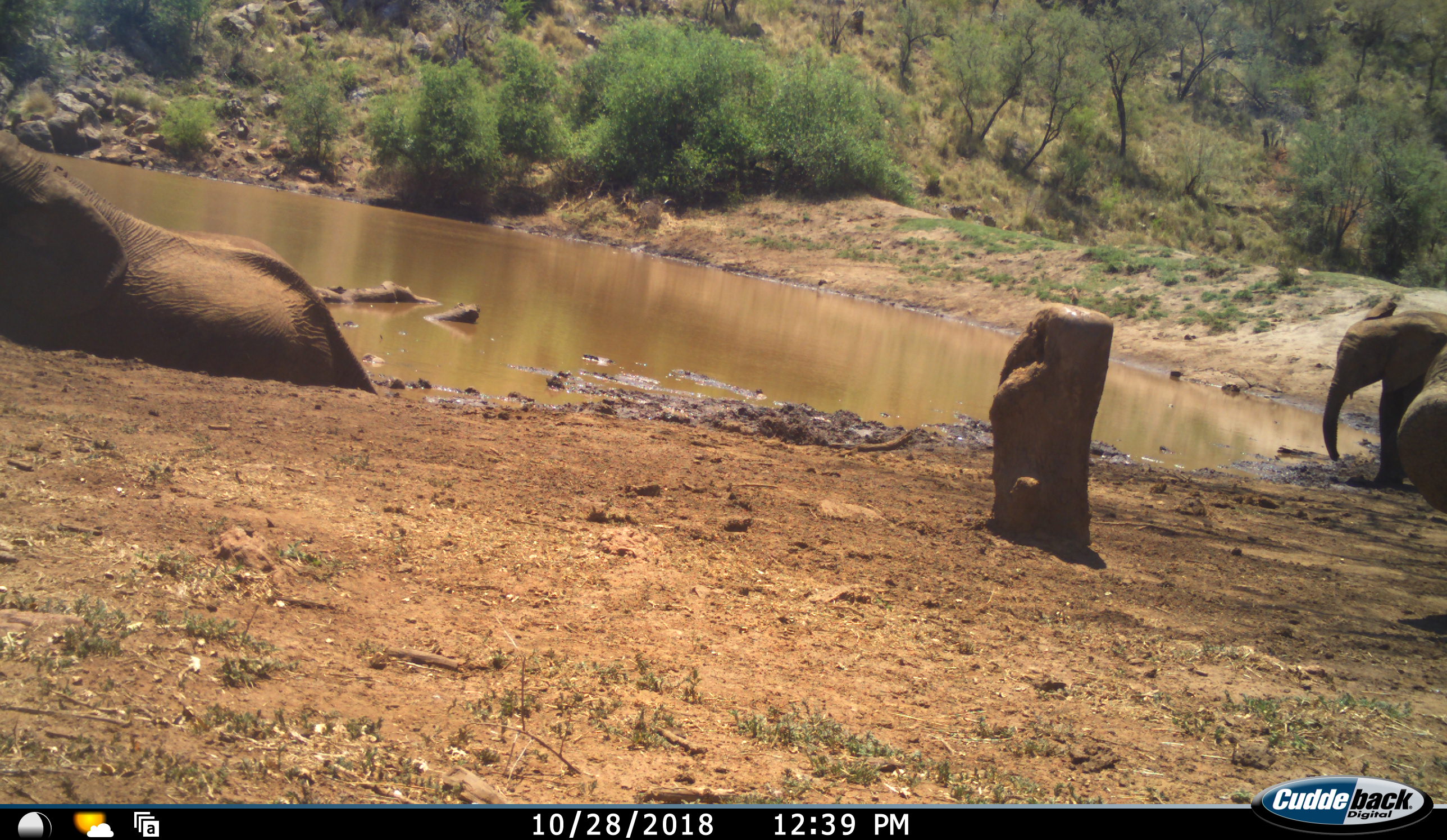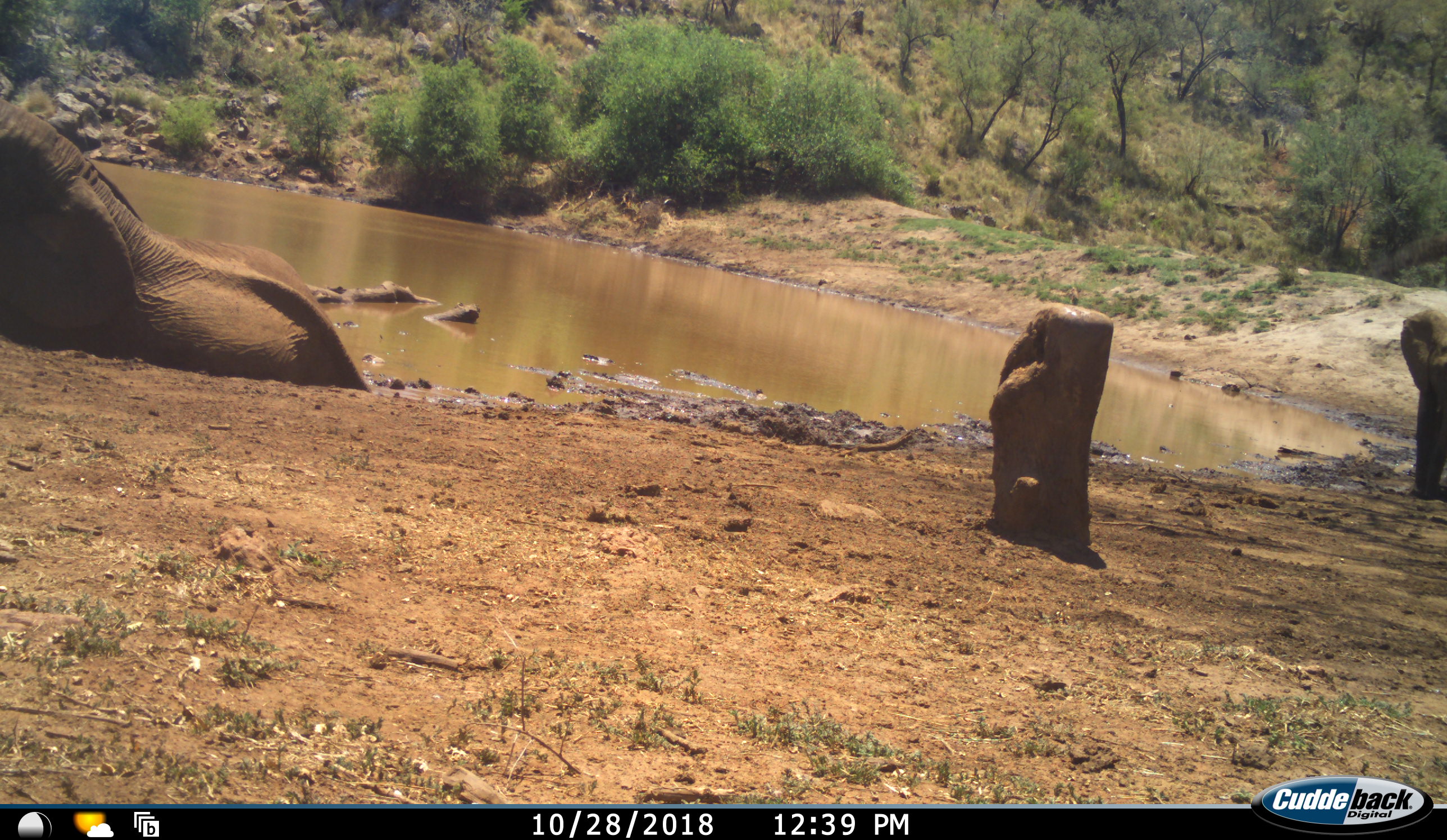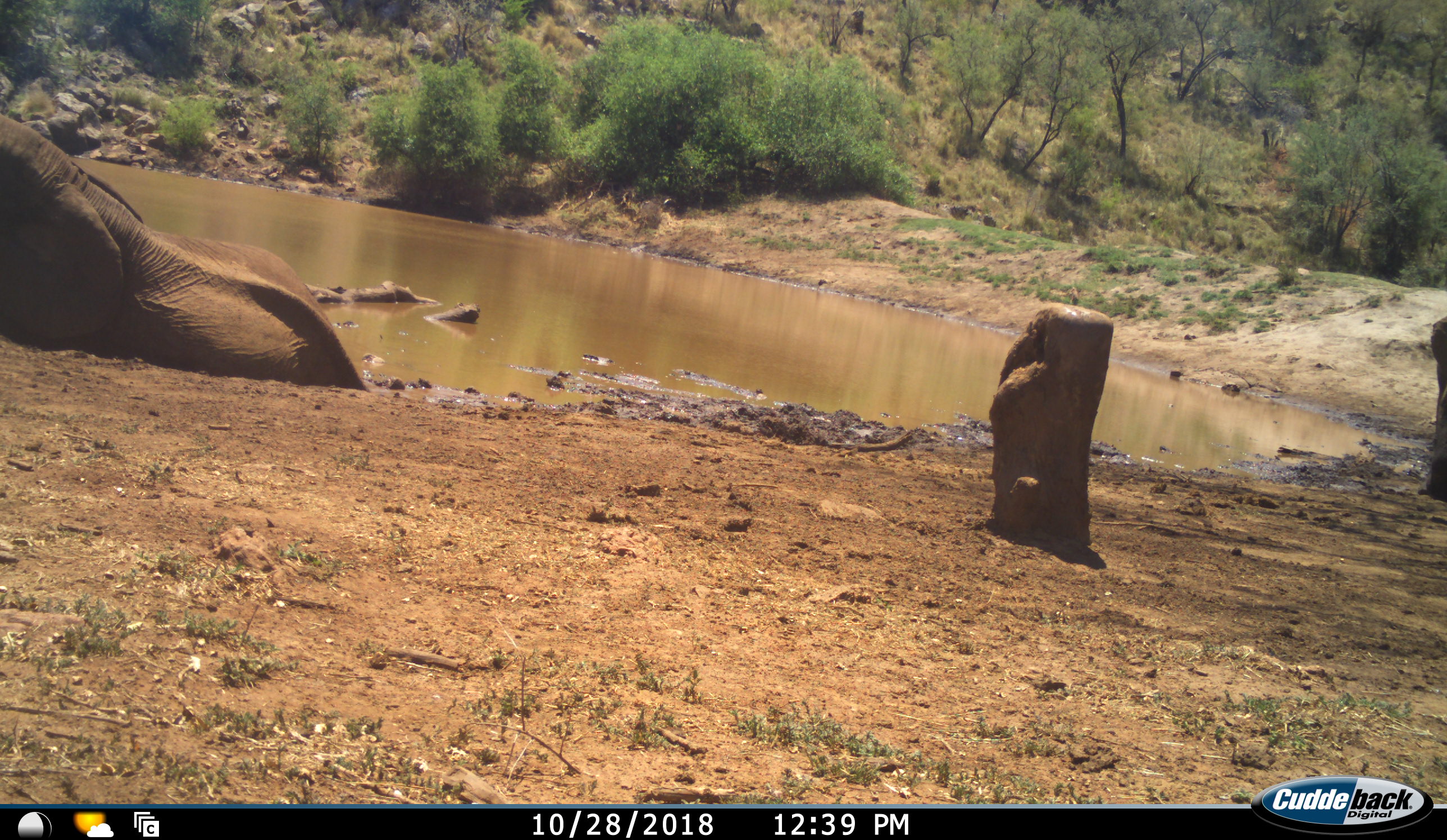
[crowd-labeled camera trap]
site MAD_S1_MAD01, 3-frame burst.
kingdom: Animalia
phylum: Chordata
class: Mammalia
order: Proboscidea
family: Elephantidae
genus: Loxodonta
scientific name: Loxodonta africana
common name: african bush elephant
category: elephant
Elephant (african bush elephant) (Loxodonta africana), count 3. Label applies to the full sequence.